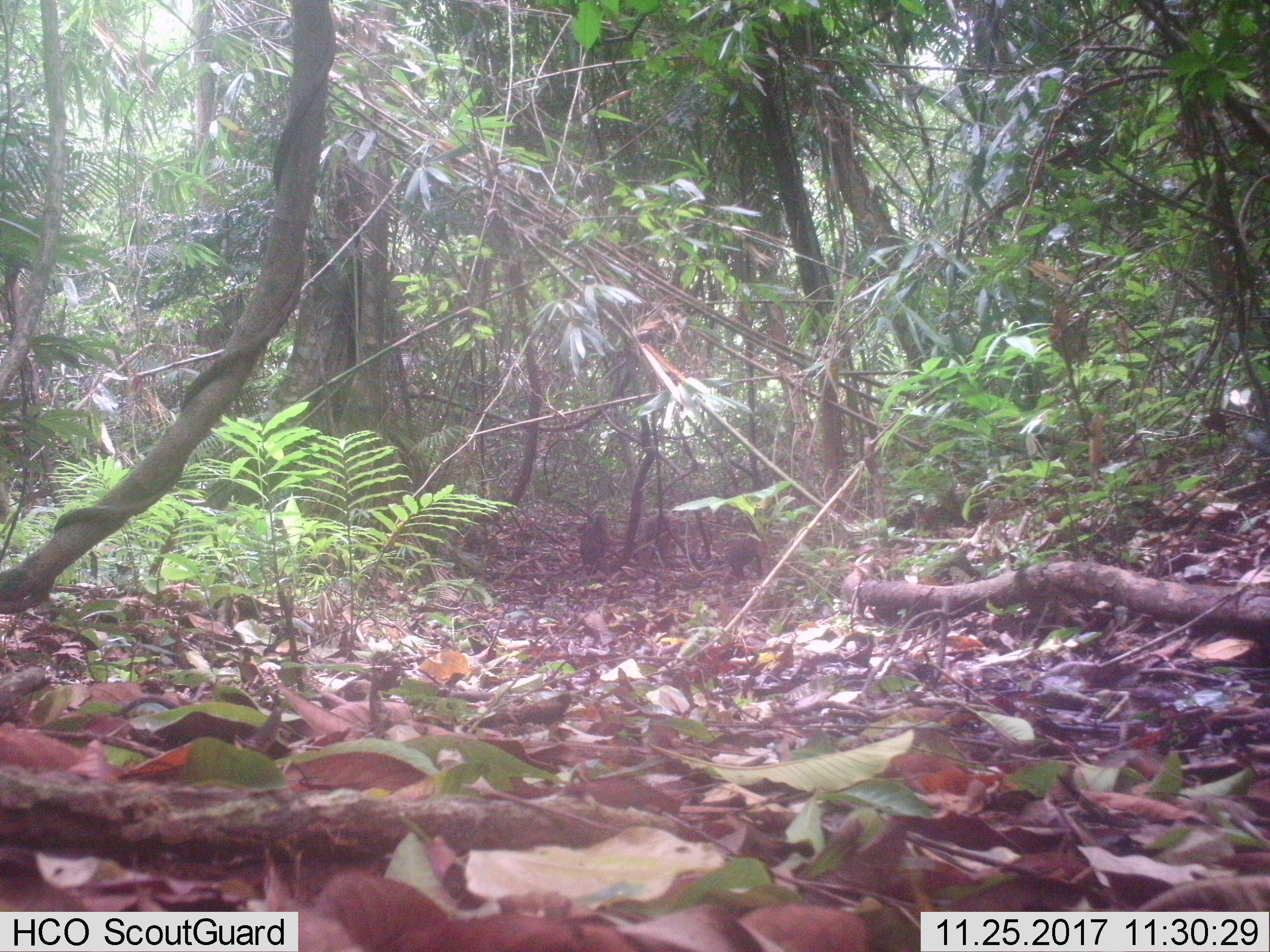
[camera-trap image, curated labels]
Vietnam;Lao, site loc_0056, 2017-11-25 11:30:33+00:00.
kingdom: Animalia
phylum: Chordata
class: Mammalia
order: Primates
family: Cercopithecidae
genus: Macaca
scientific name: Macaca arctoides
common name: stump-tailed macaque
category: stump tailed macaque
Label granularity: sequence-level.